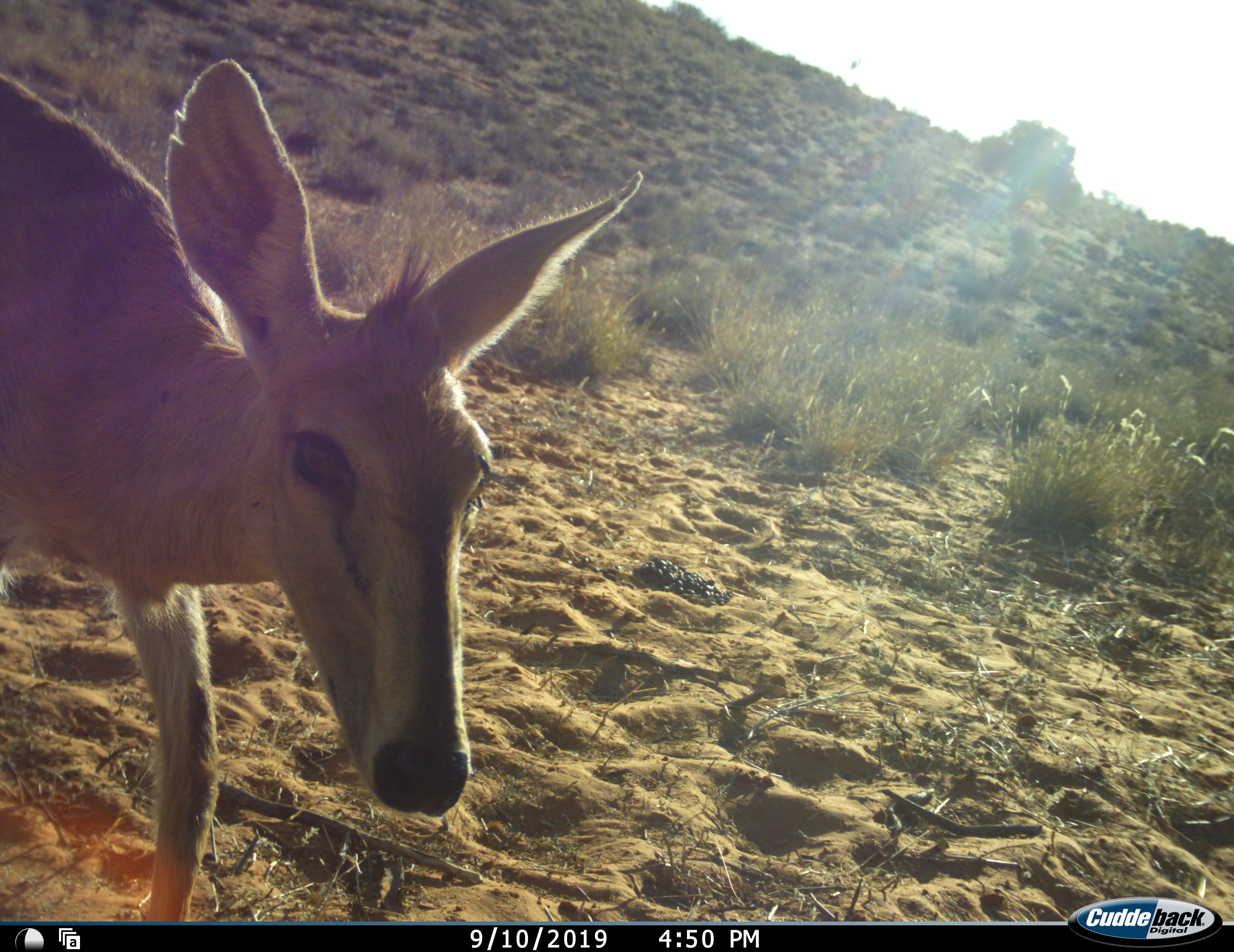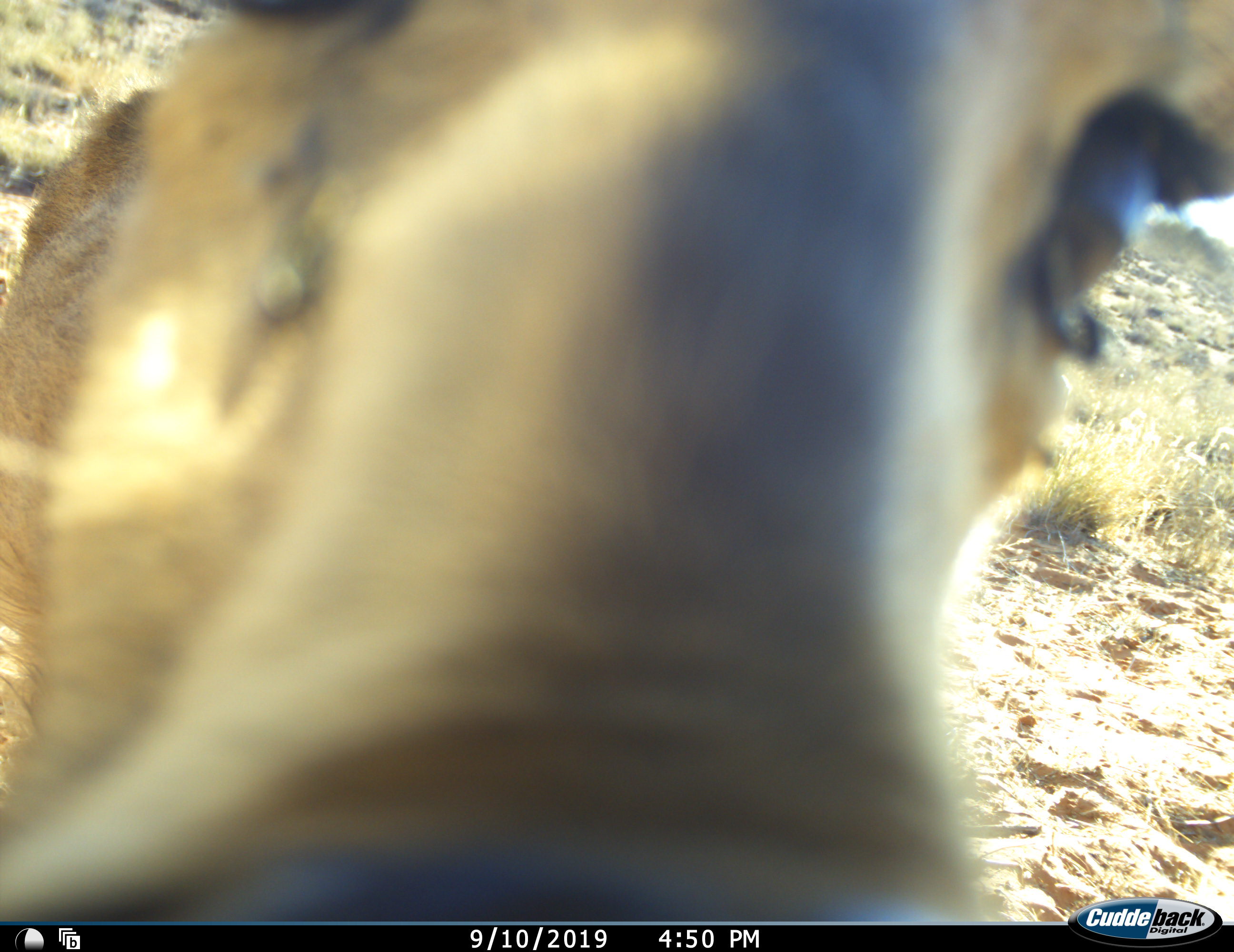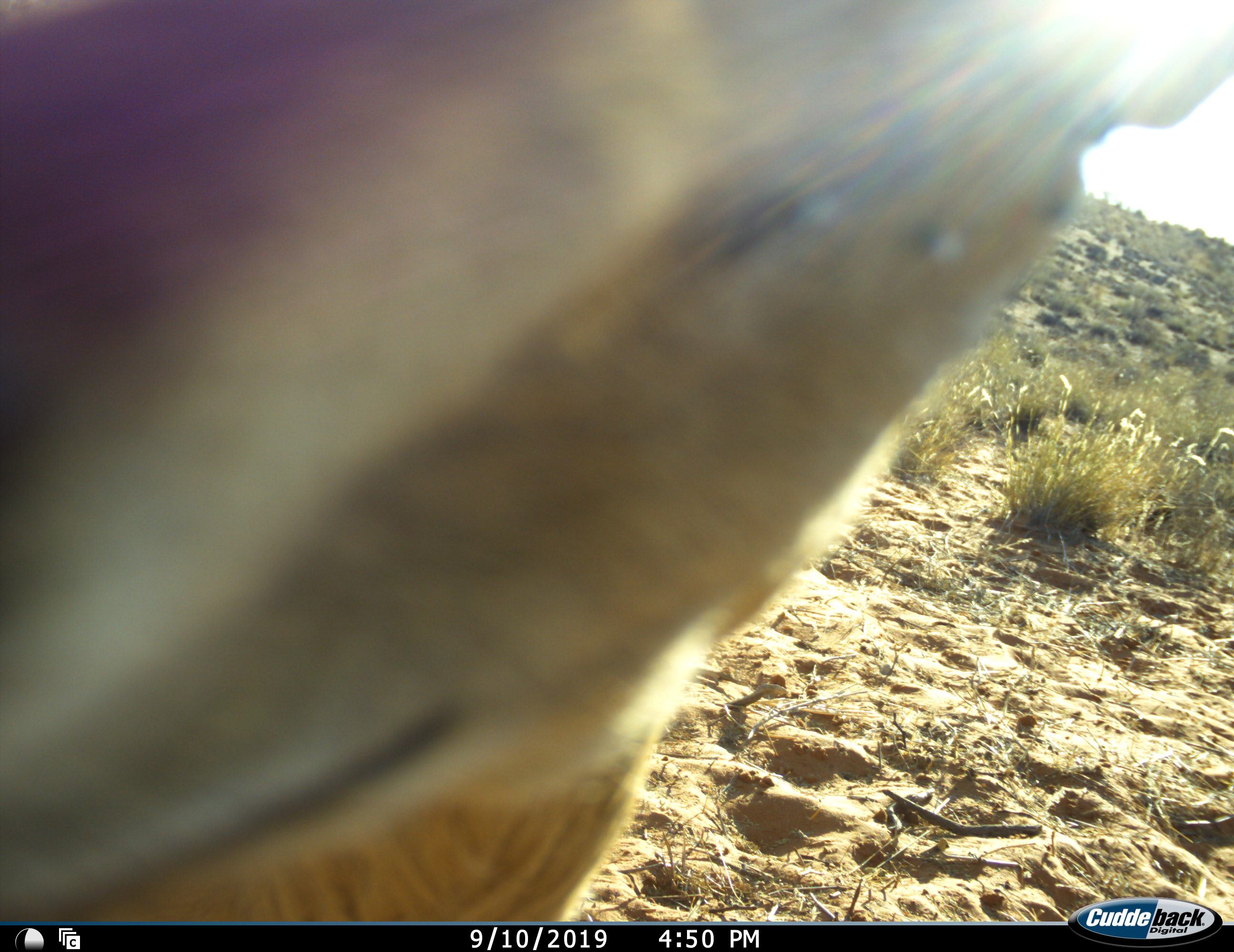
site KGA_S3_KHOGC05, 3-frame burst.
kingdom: Animalia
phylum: Chordata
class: Mammalia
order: Artiodactyla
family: Bovidae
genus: Sylvicapra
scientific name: Sylvicapra grimmia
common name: common duiker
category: duikercommongrey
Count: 1.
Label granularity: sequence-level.